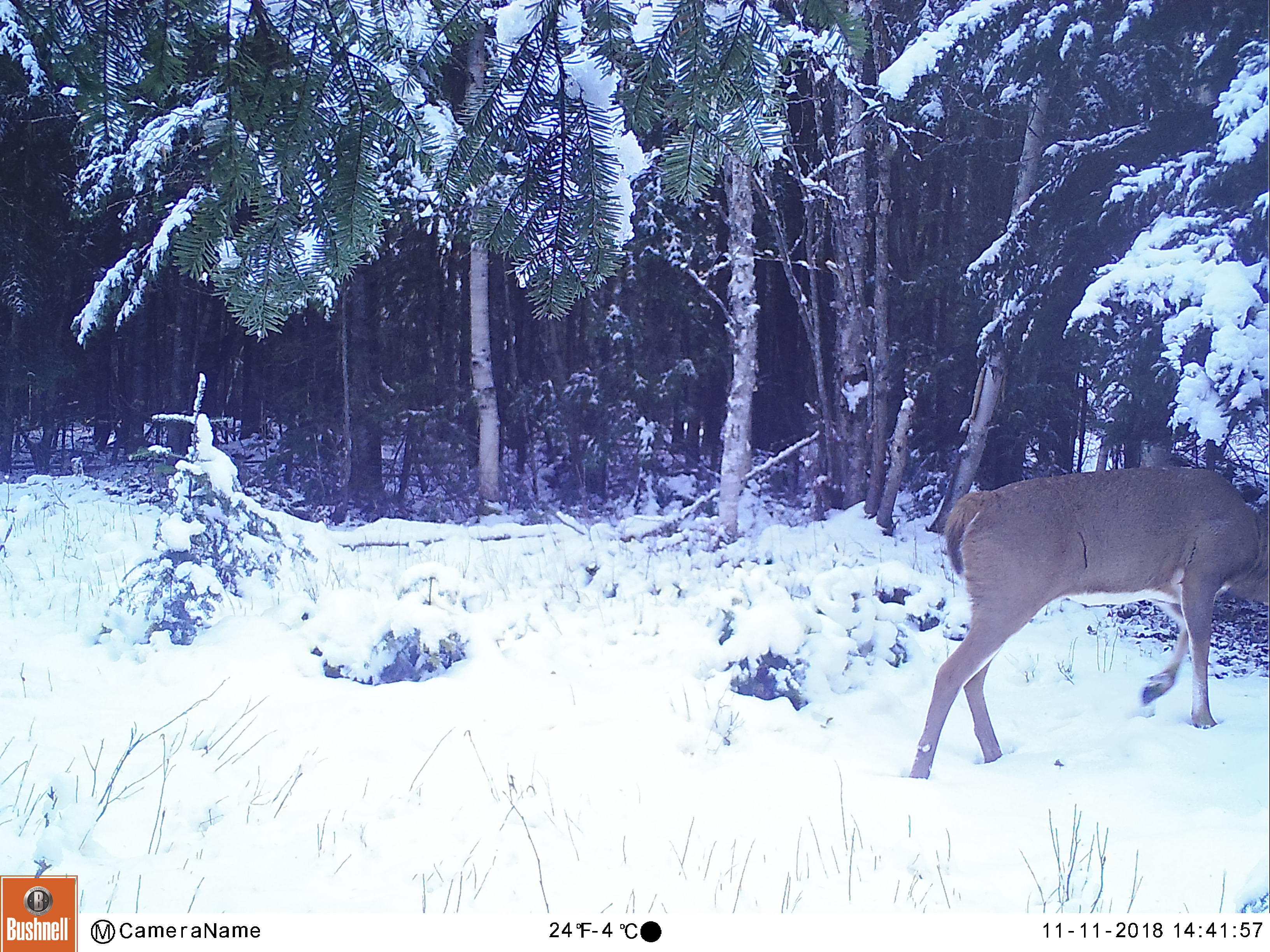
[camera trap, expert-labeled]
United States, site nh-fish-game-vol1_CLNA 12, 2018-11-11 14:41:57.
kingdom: Animalia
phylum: Chordata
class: Mammalia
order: Artiodactyla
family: Cervidae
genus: Odocoileus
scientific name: Odocoileus virginianus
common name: white-tailed deer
White-tailed deer (Odocoileus virginianus).